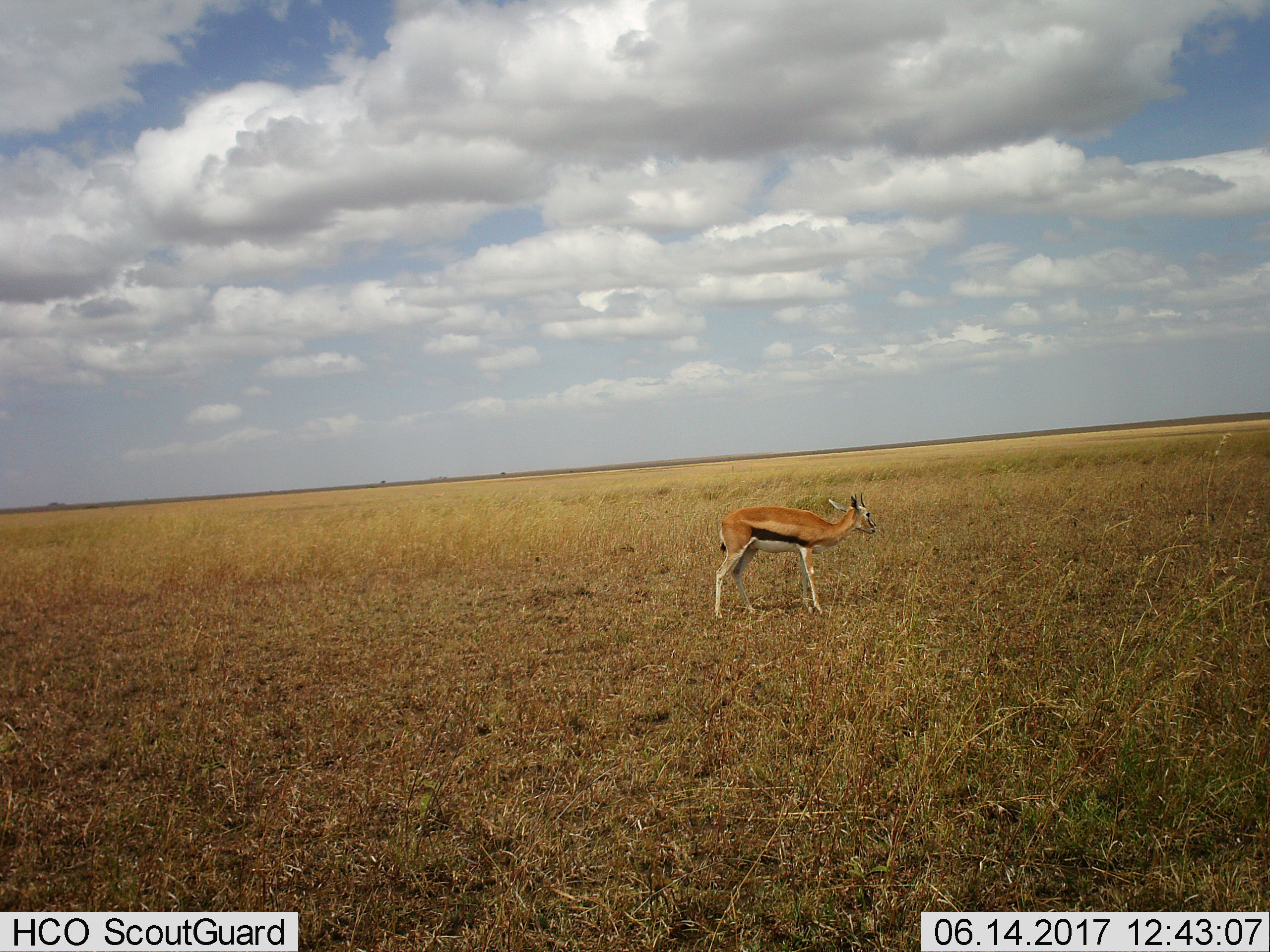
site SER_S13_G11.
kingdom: Animalia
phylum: Chordata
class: Mammalia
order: Artiodactyla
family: Bovidae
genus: Eudorcas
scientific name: Eudorcas thomsonii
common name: thomson's gazelle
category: gazellethomsons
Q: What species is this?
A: Gazellethomsons (thomson's gazelle) (Eudorcas thomsonii).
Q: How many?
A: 1.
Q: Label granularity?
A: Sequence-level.